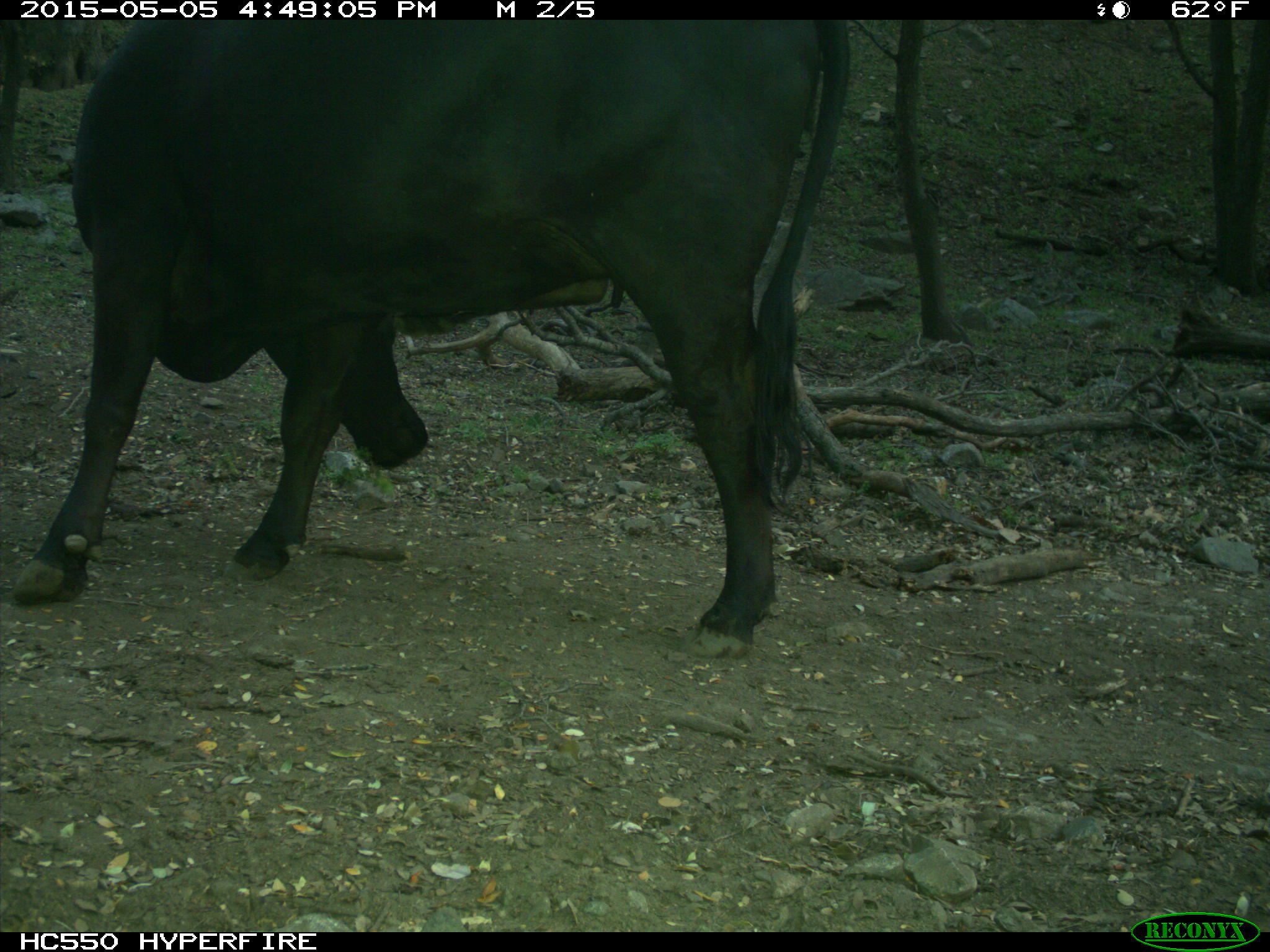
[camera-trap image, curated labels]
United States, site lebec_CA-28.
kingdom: Animalia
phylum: Chordata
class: Mammalia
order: Artiodactyla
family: Bovidae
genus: Bos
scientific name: Bos taurus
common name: domestic cow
Bos taurus (domestic cow).